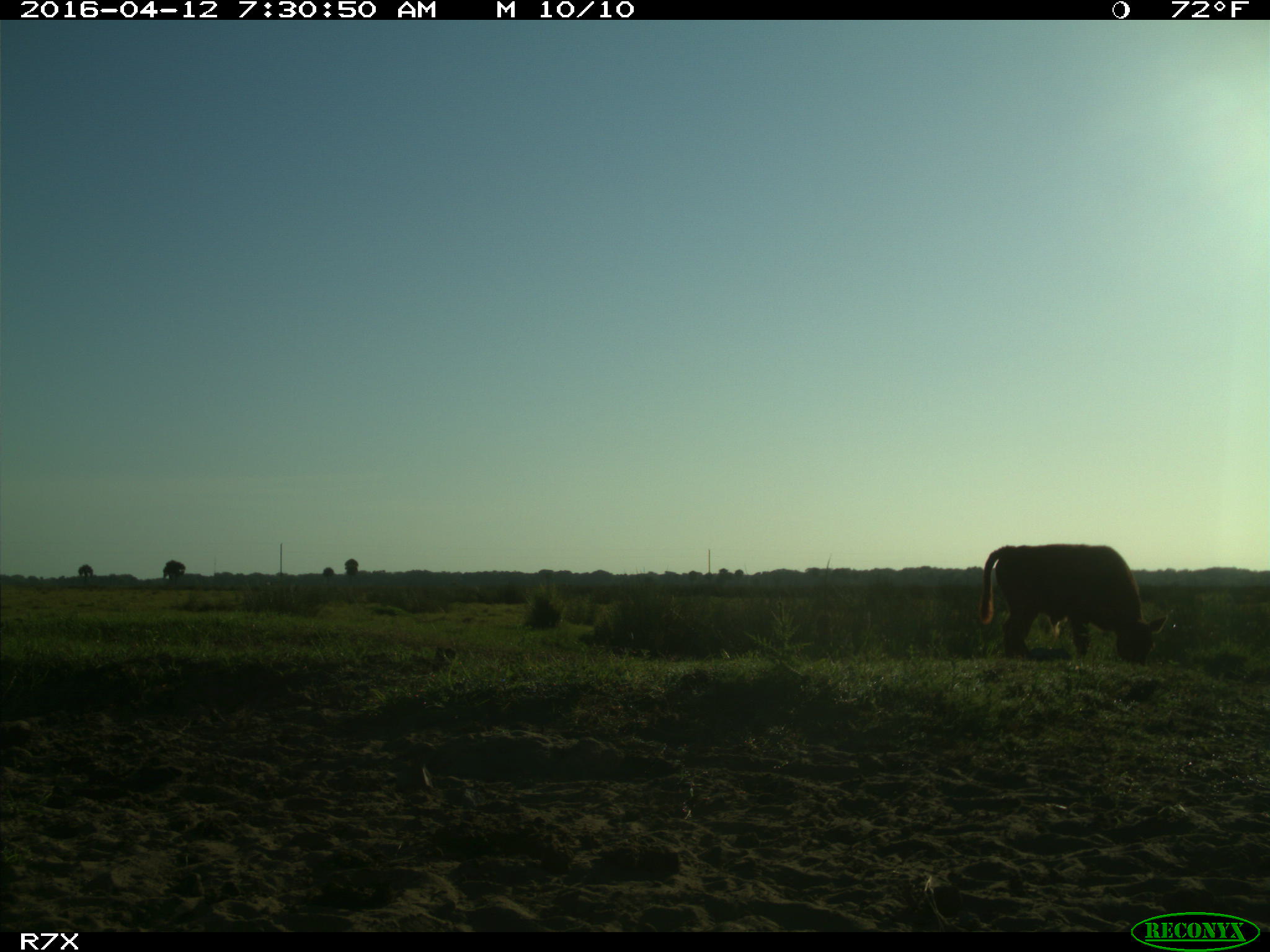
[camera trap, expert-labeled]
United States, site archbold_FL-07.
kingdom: Animalia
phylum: Chordata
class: Mammalia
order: Artiodactyla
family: Bovidae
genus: Bos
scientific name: Bos taurus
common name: domestic cow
Bos taurus (domestic cow).